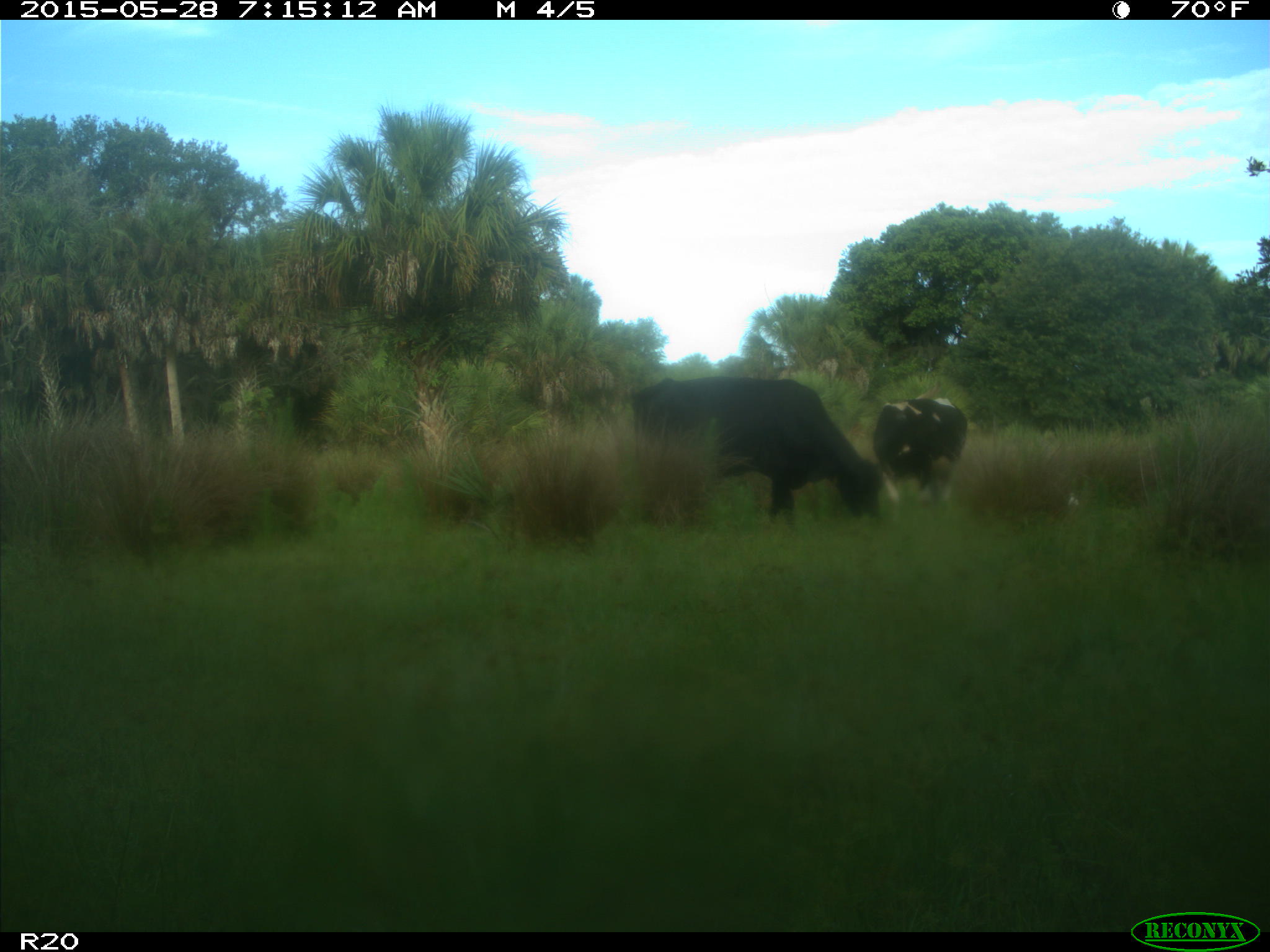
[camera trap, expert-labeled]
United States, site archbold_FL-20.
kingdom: Animalia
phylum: Chordata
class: Mammalia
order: Artiodactyla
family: Bovidae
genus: Bos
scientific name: Bos taurus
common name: domestic cow